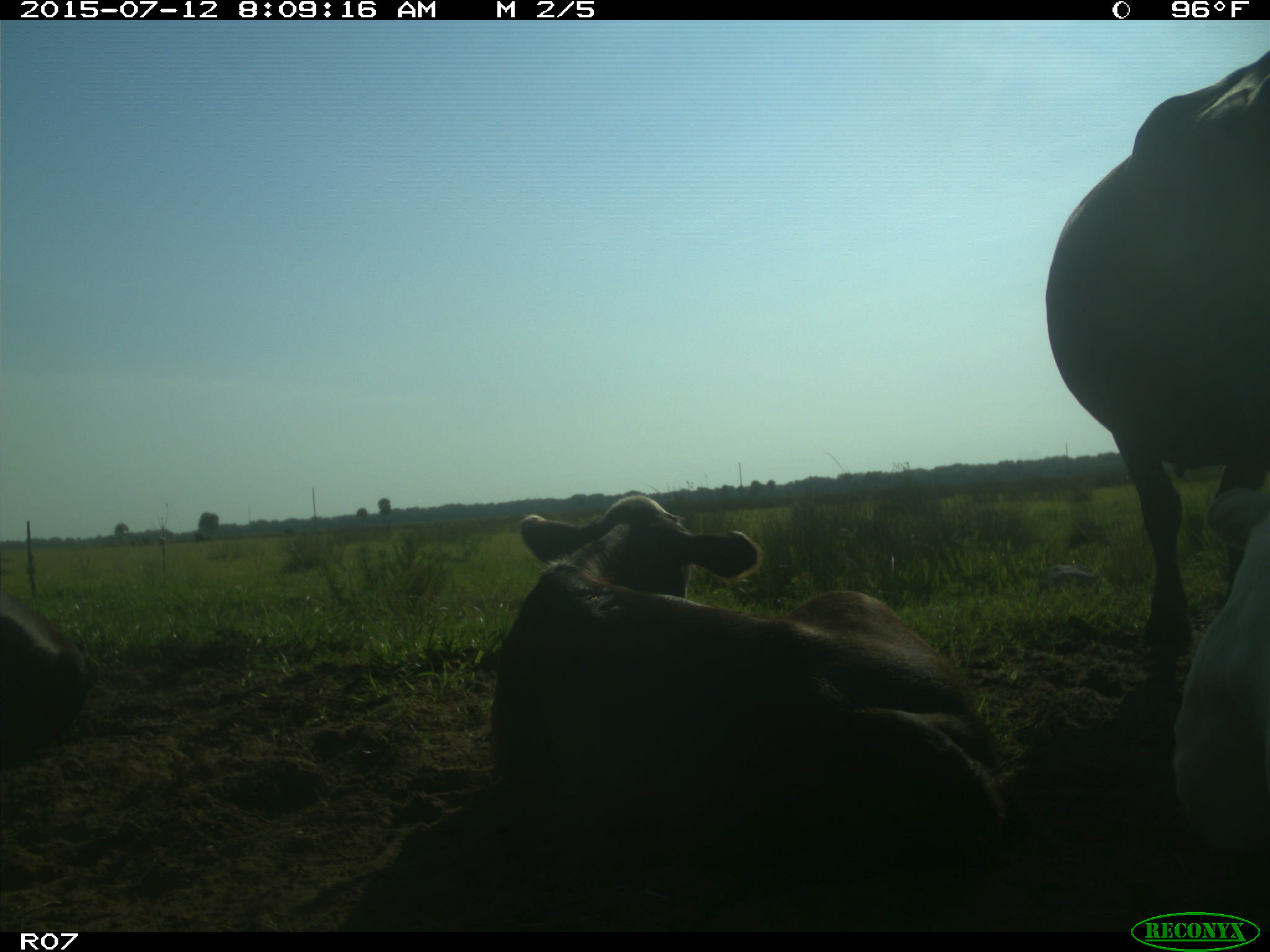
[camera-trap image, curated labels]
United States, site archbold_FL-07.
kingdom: Animalia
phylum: Chordata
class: Mammalia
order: Artiodactyla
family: Bovidae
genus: Bos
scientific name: Bos taurus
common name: domestic cow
Bos taurus (domestic cow).